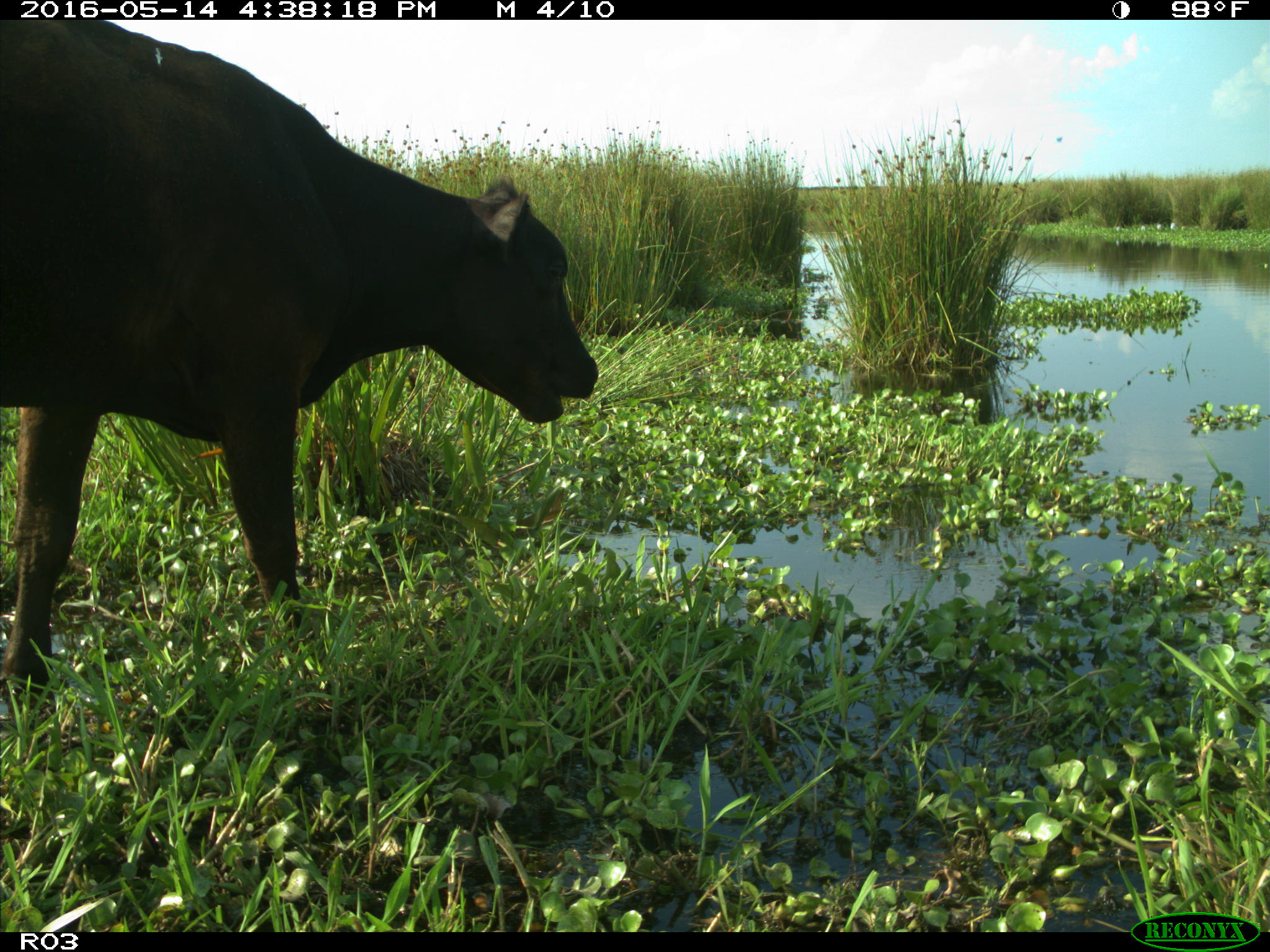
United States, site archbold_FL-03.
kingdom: Animalia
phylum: Chordata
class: Mammalia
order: Artiodactyla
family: Bovidae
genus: Bos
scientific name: Bos taurus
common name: domestic cow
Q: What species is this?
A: Bos taurus (domestic cow).